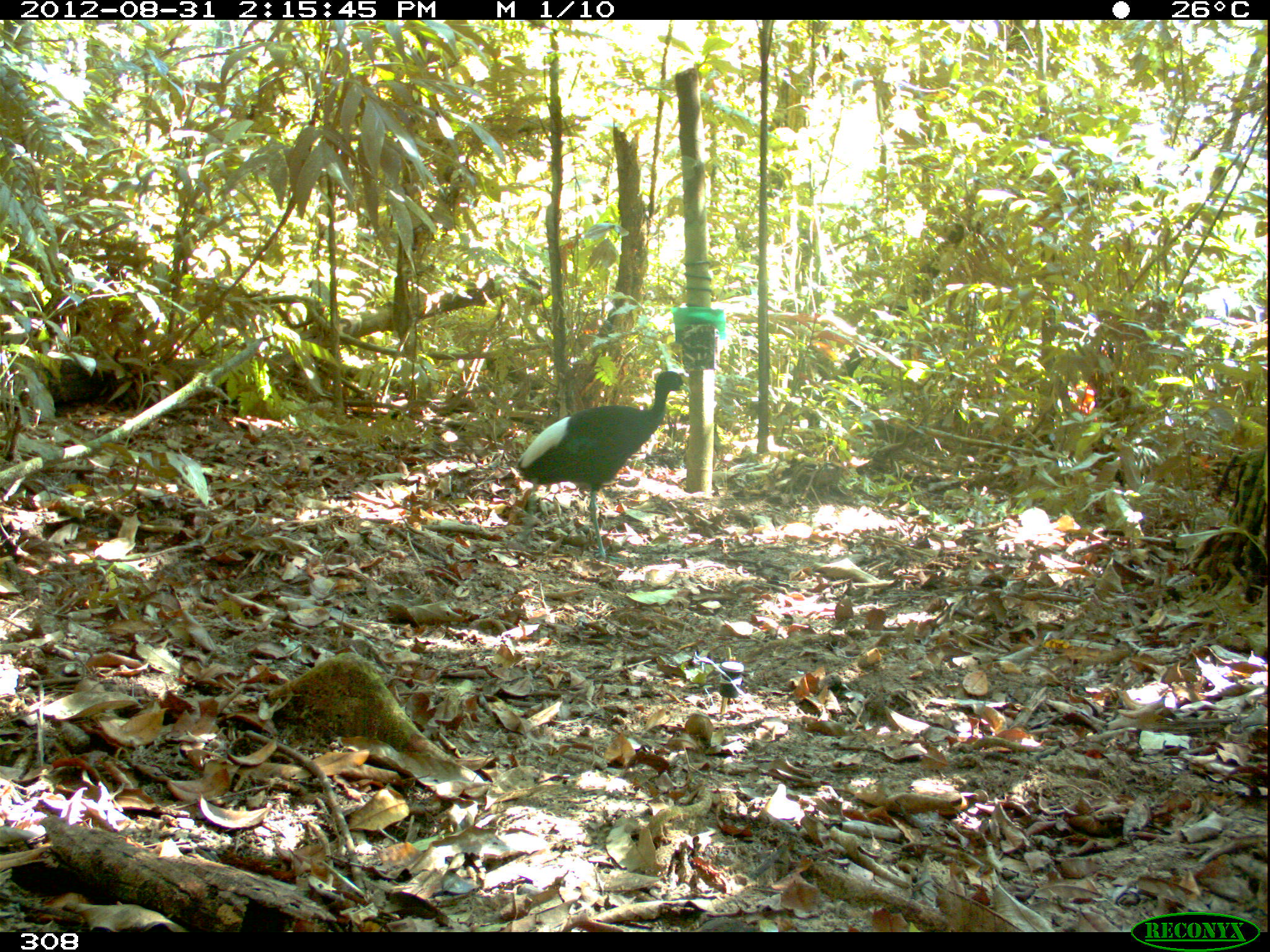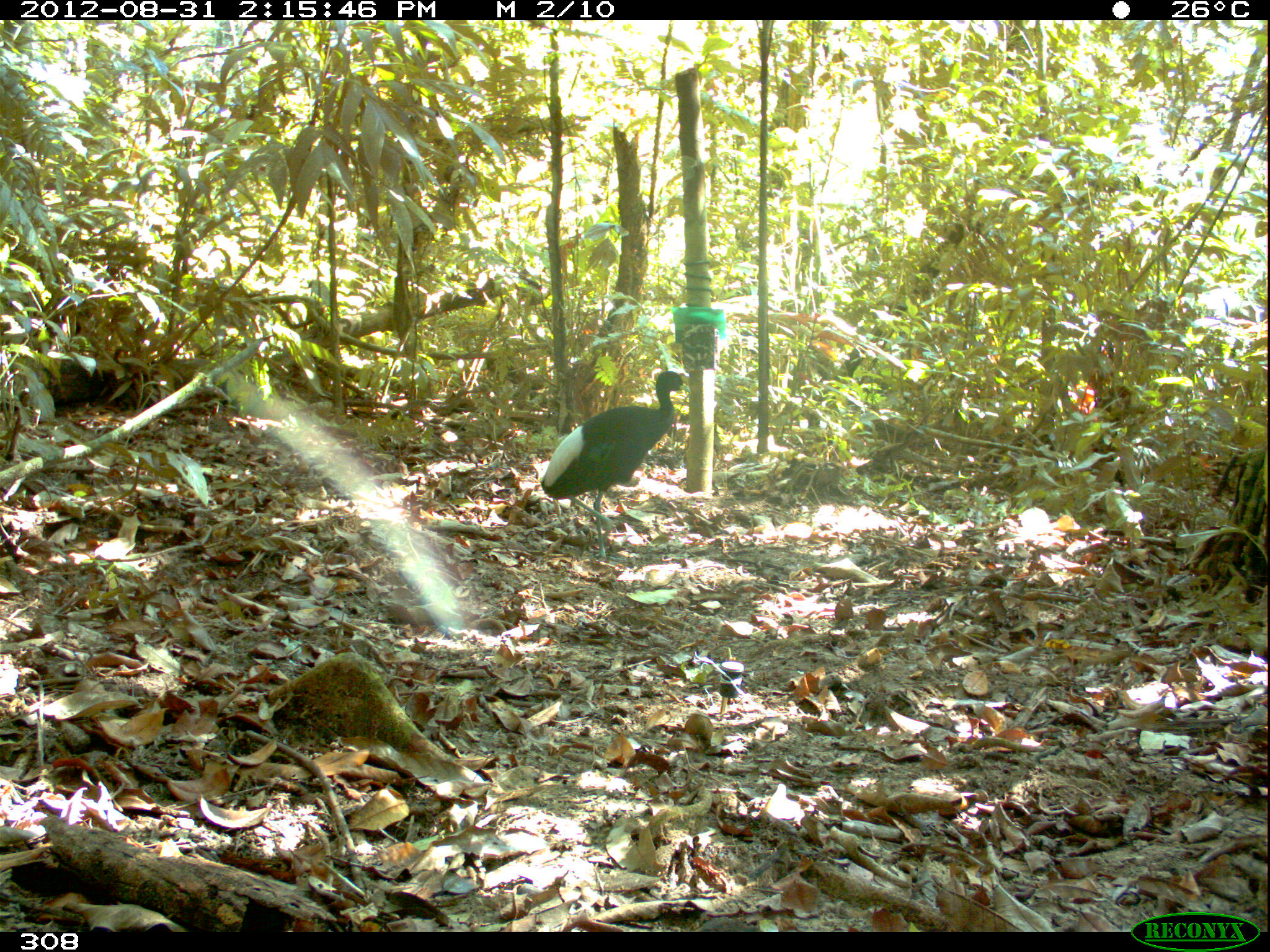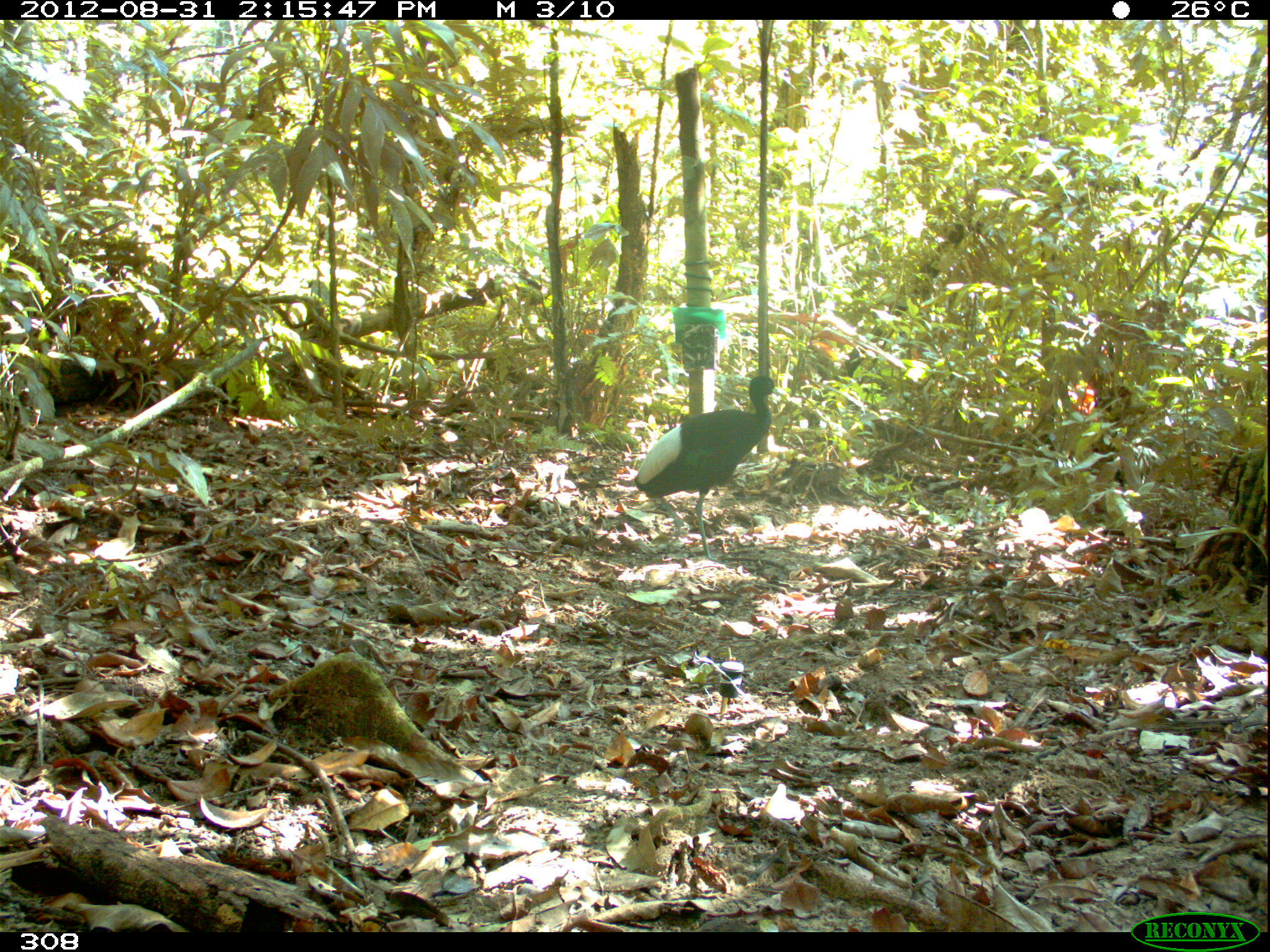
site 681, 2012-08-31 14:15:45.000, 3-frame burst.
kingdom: Animalia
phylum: Chordata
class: Aves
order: Gruiformes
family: Psophiidae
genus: Psophia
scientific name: Psophia leucoptera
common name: pale-winged trumpeter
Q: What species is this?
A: Psophia leucoptera (pale-winged trumpeter).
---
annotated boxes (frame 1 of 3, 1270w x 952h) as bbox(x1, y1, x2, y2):
psophia leucoptera: bbox(514, 370, 690, 559)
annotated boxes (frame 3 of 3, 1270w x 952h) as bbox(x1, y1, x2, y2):
psophia leucoptera: bbox(632, 374, 782, 562)